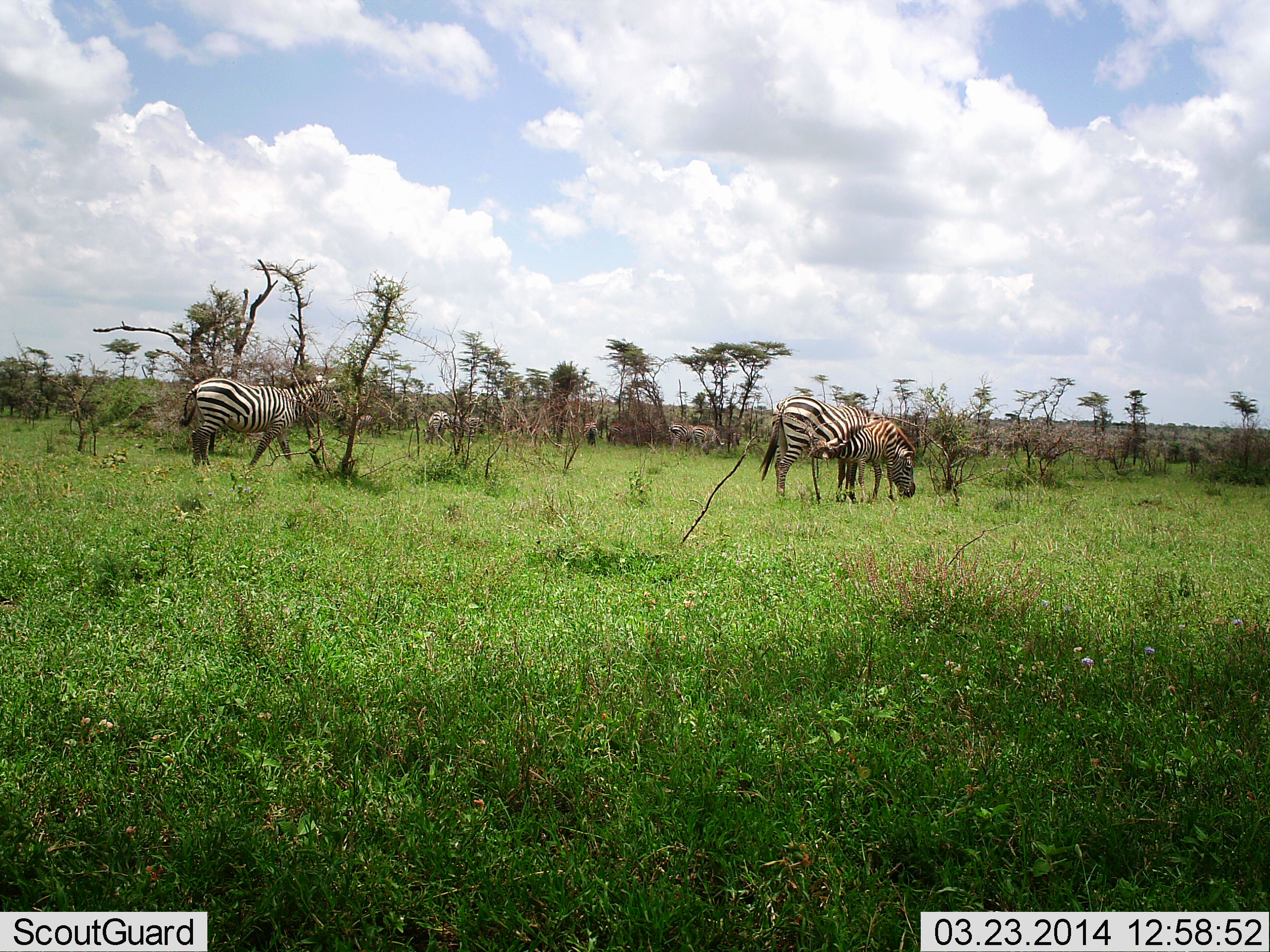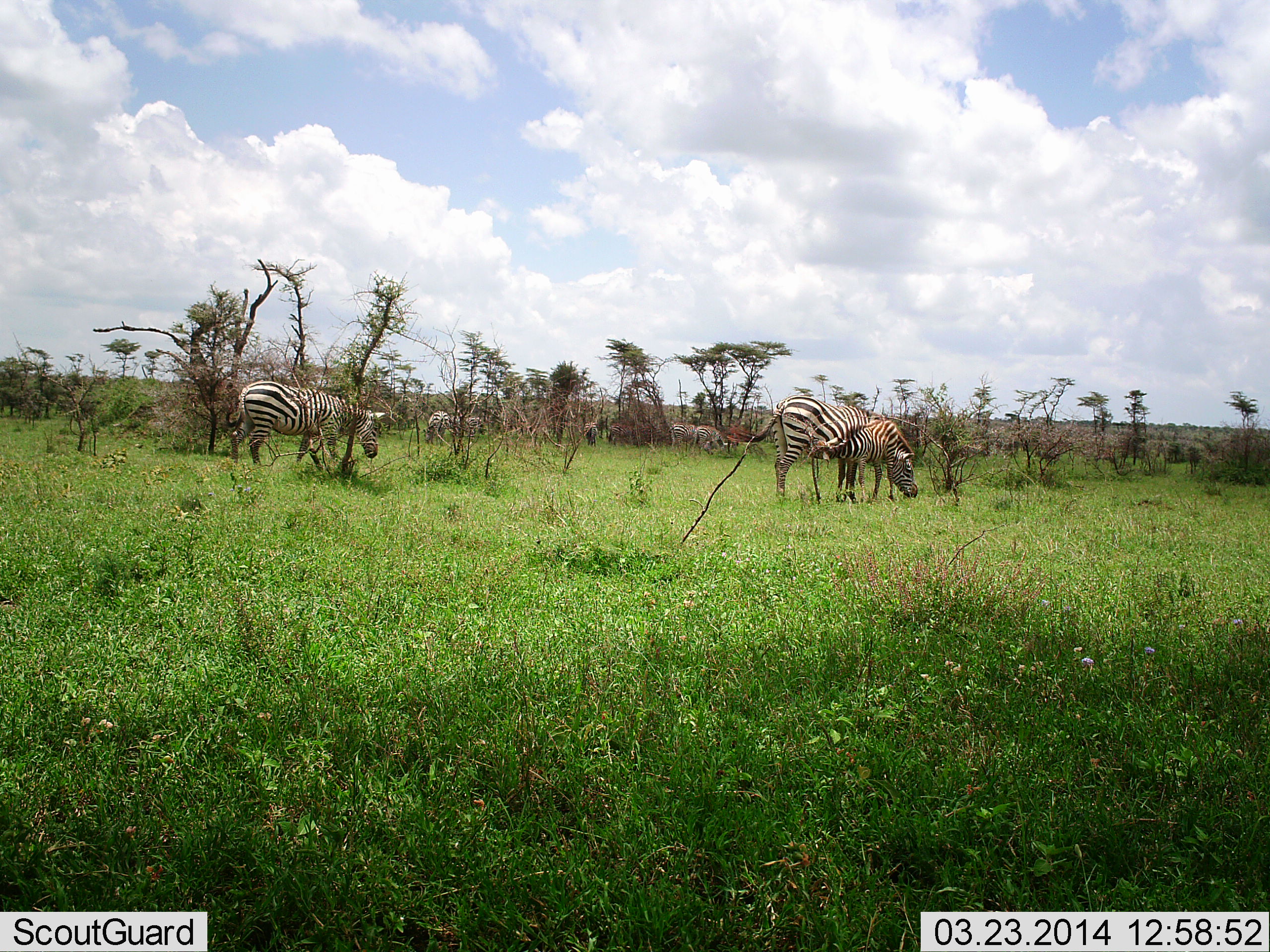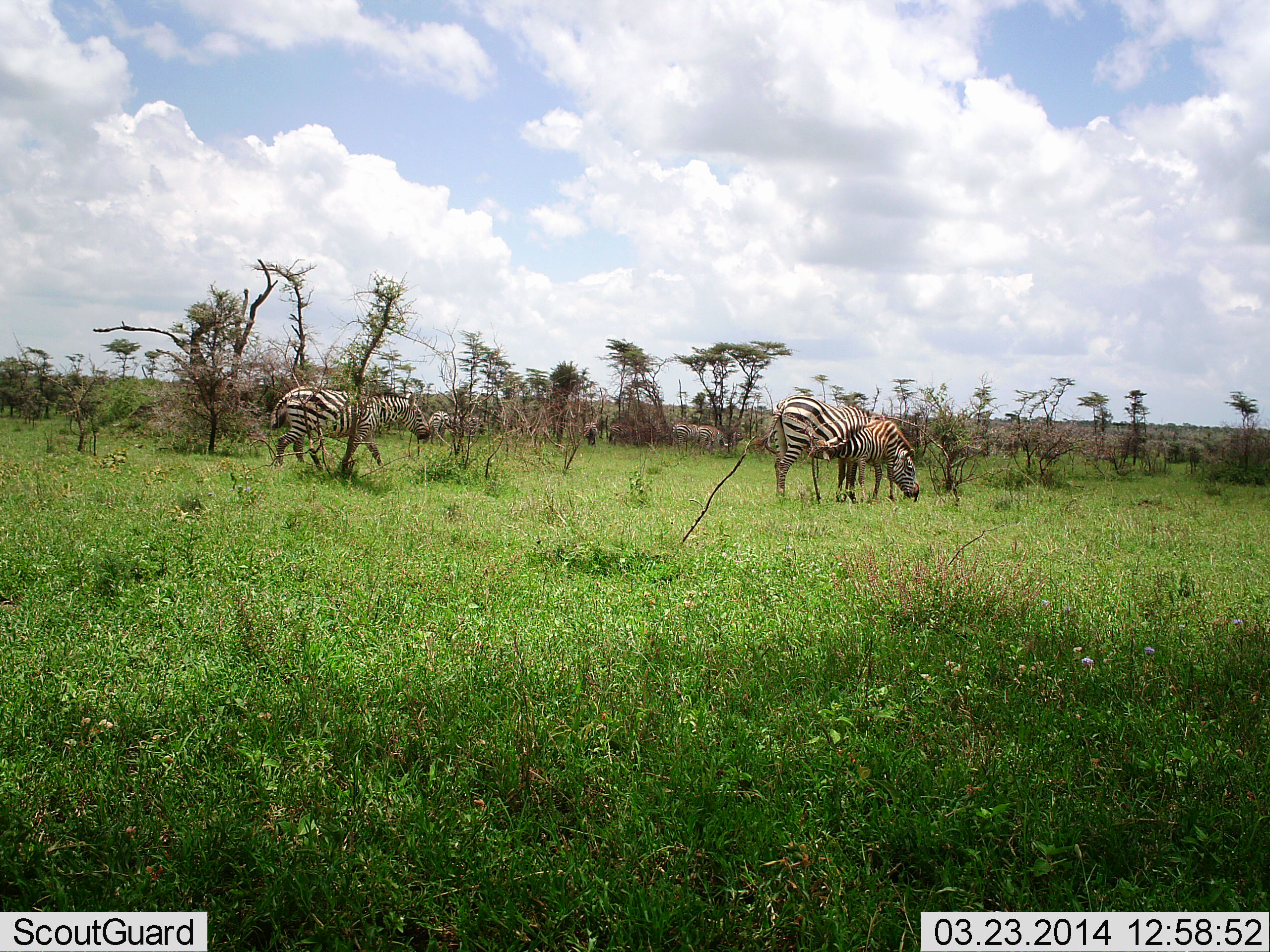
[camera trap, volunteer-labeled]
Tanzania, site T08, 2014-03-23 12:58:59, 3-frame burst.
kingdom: Animalia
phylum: Chordata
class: Mammalia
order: Perissodactyla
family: Equidae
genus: Equus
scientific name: Equus quagga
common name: plains zebra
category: zebra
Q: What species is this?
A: Zebra (plains zebra) (Equus quagga).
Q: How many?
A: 6.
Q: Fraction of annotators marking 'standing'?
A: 50%.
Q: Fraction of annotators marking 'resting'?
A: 0%.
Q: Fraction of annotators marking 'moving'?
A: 20%.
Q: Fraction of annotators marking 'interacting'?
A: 10%.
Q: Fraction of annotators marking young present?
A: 40%.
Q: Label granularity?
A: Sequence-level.